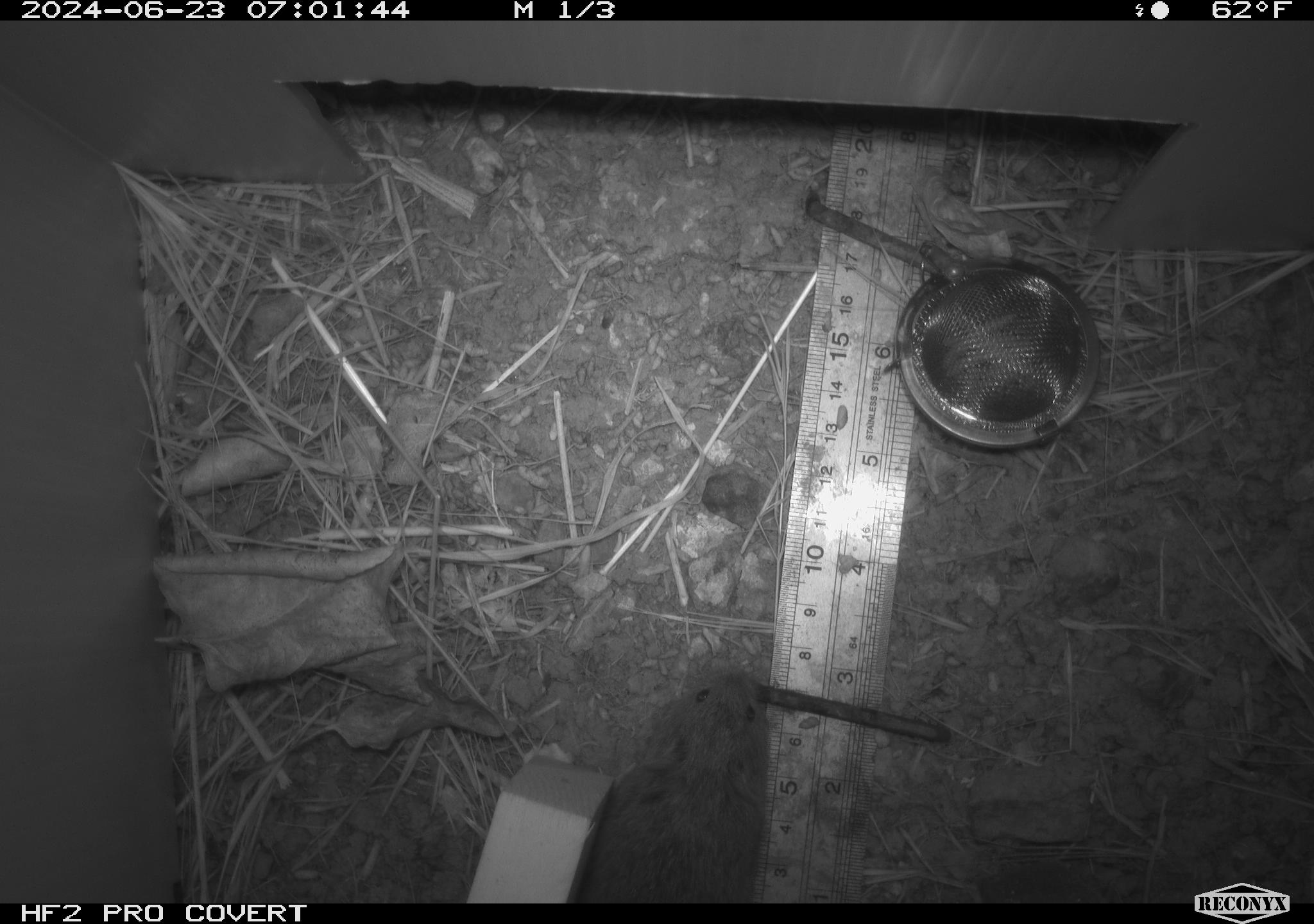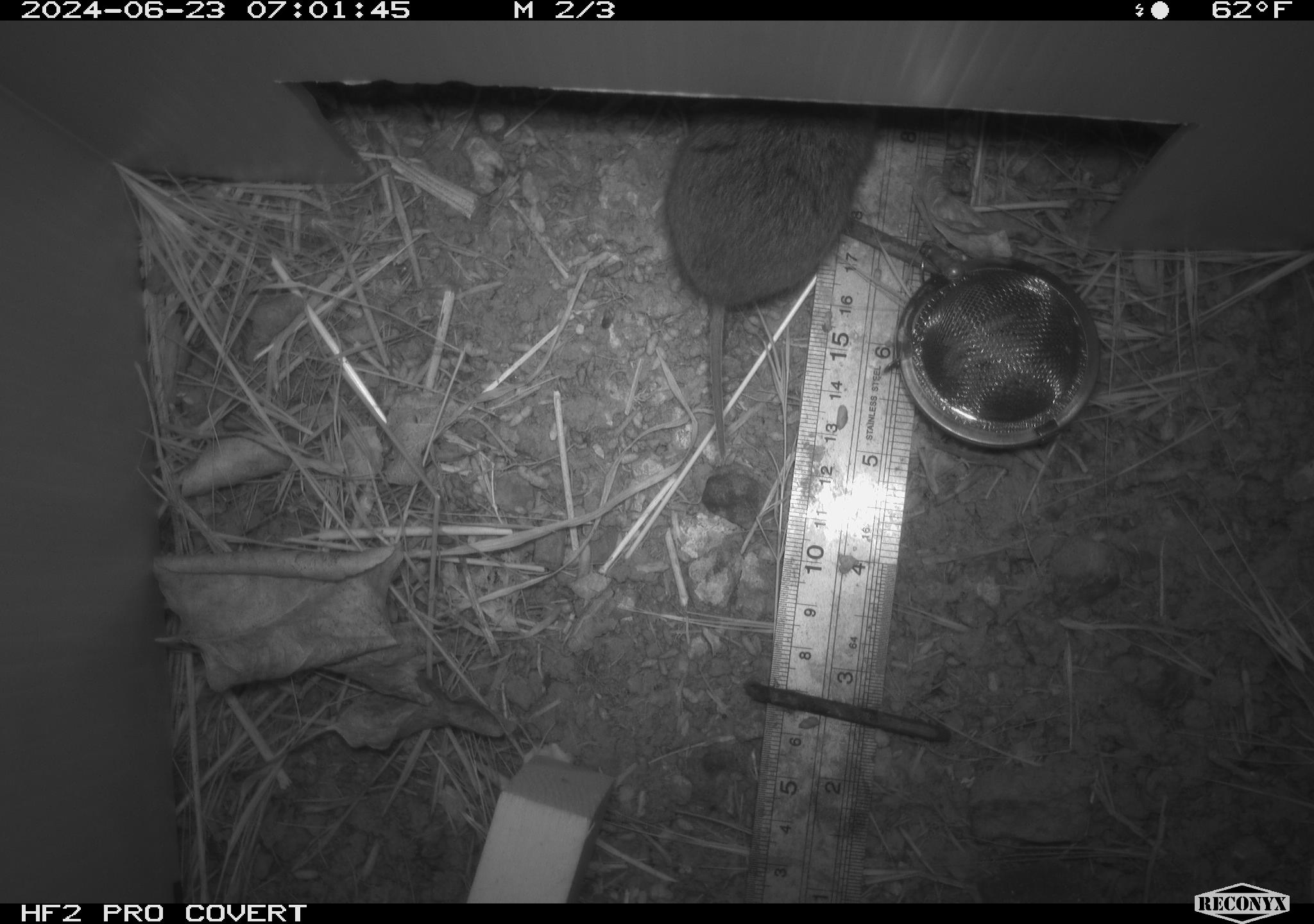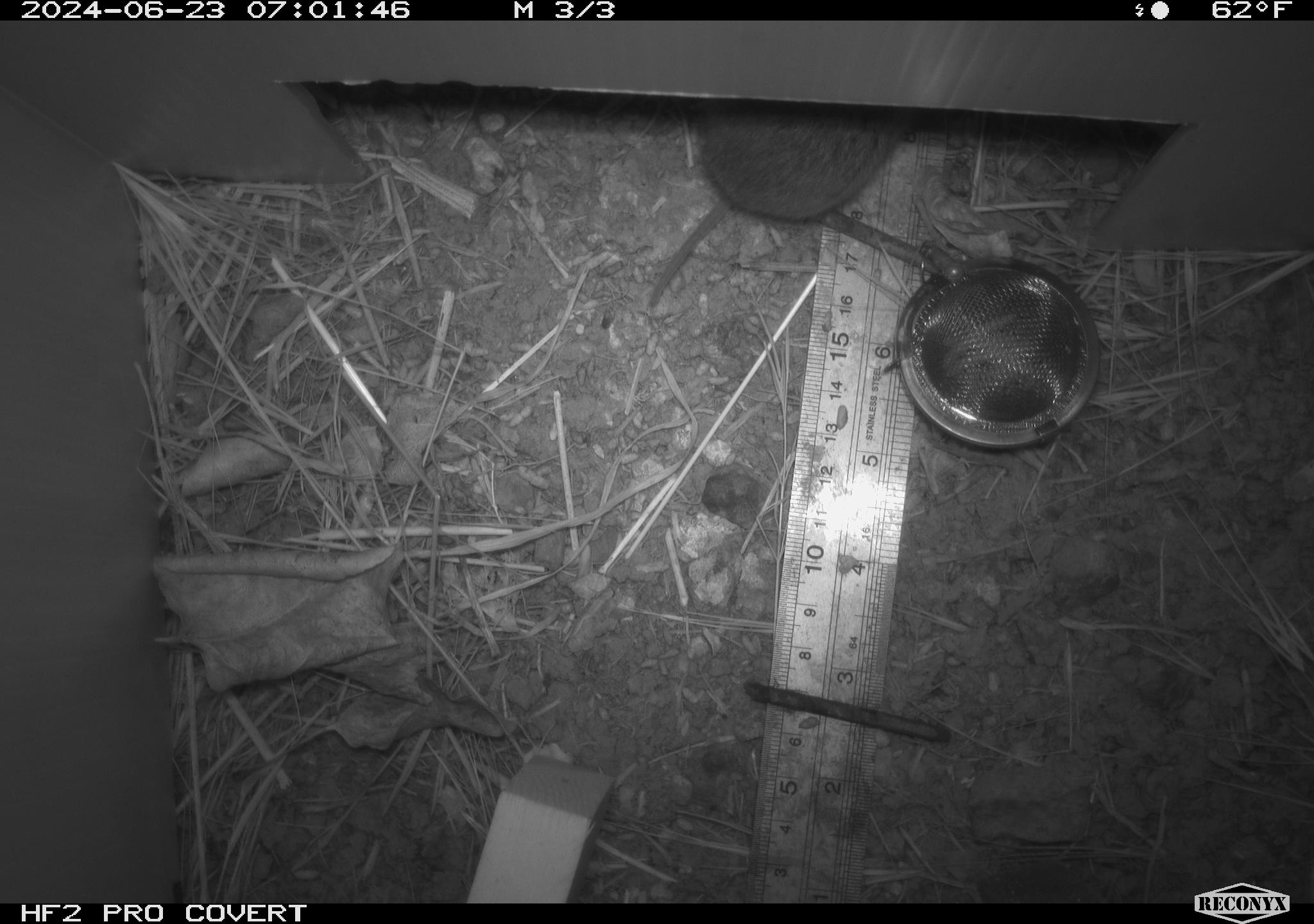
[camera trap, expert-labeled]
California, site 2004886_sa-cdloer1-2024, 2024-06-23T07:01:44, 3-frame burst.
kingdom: Animalia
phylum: Chordata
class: Mammalia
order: Rodentia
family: Cricetidae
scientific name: Arvicolinae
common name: voles, lemmings, and muskrats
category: arvicolinae subfamily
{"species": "arvicolinae subfamily (voles, lemmings, and muskrats) (Arvicolinae)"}